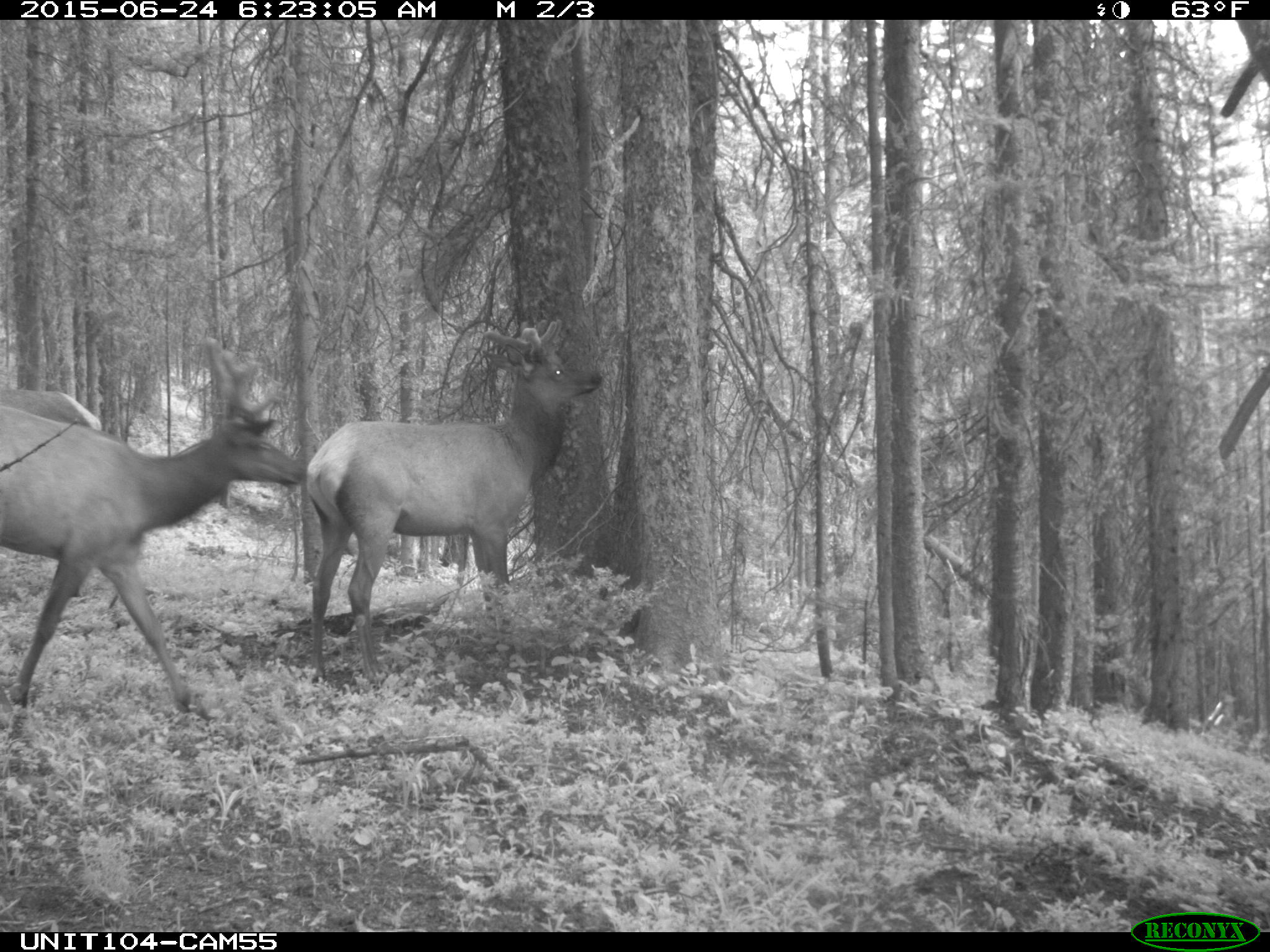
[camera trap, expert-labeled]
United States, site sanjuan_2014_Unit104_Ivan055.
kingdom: Animalia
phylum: Chordata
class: Mammalia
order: Artiodactyla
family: Cervidae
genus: Cervus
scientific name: Cervus elaphus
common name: red deer